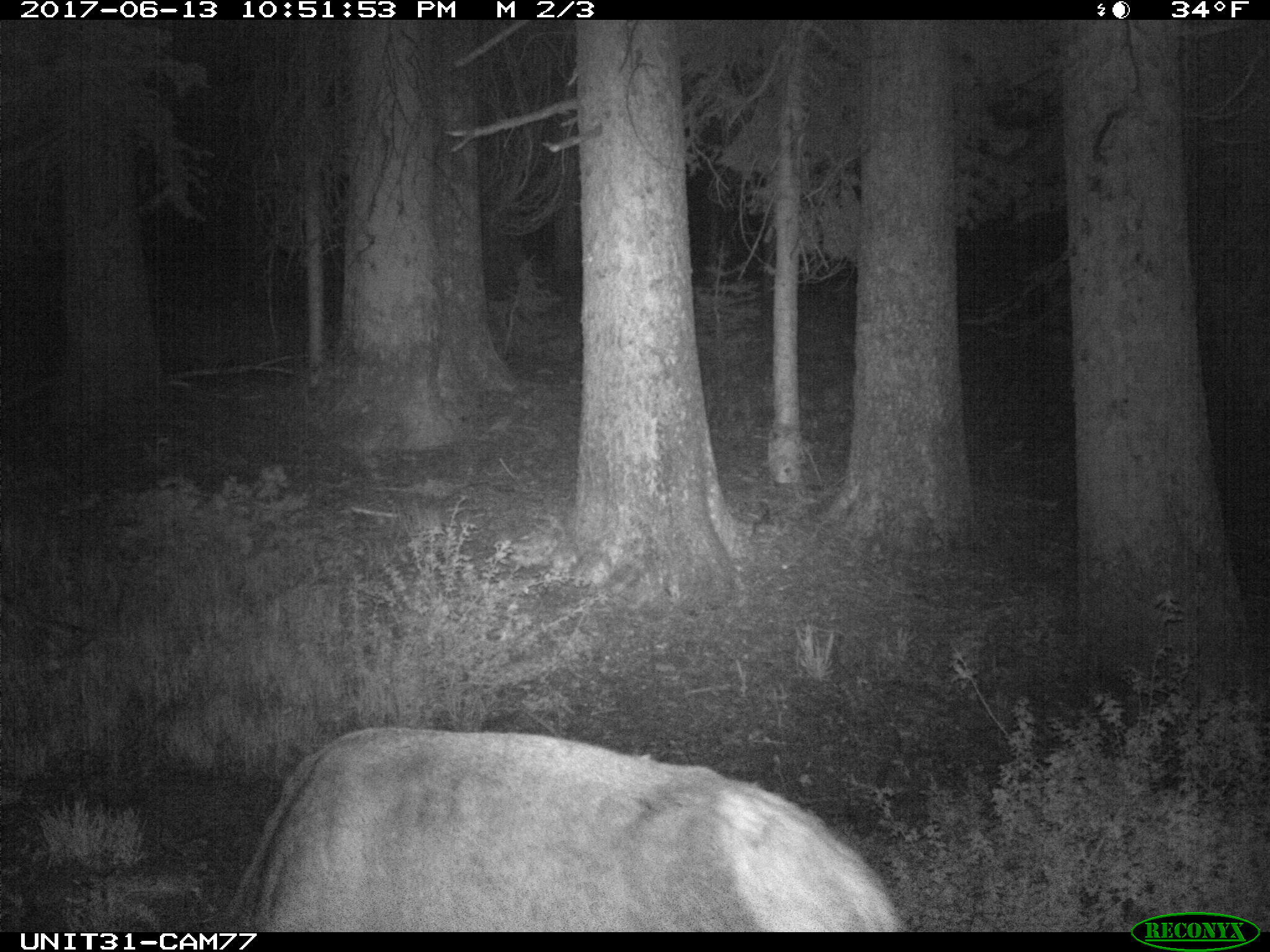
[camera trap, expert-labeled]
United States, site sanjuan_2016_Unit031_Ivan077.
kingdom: Animalia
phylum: Chordata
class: Mammalia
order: Artiodactyla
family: Cervidae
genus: Cervus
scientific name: Cervus elaphus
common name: red deer